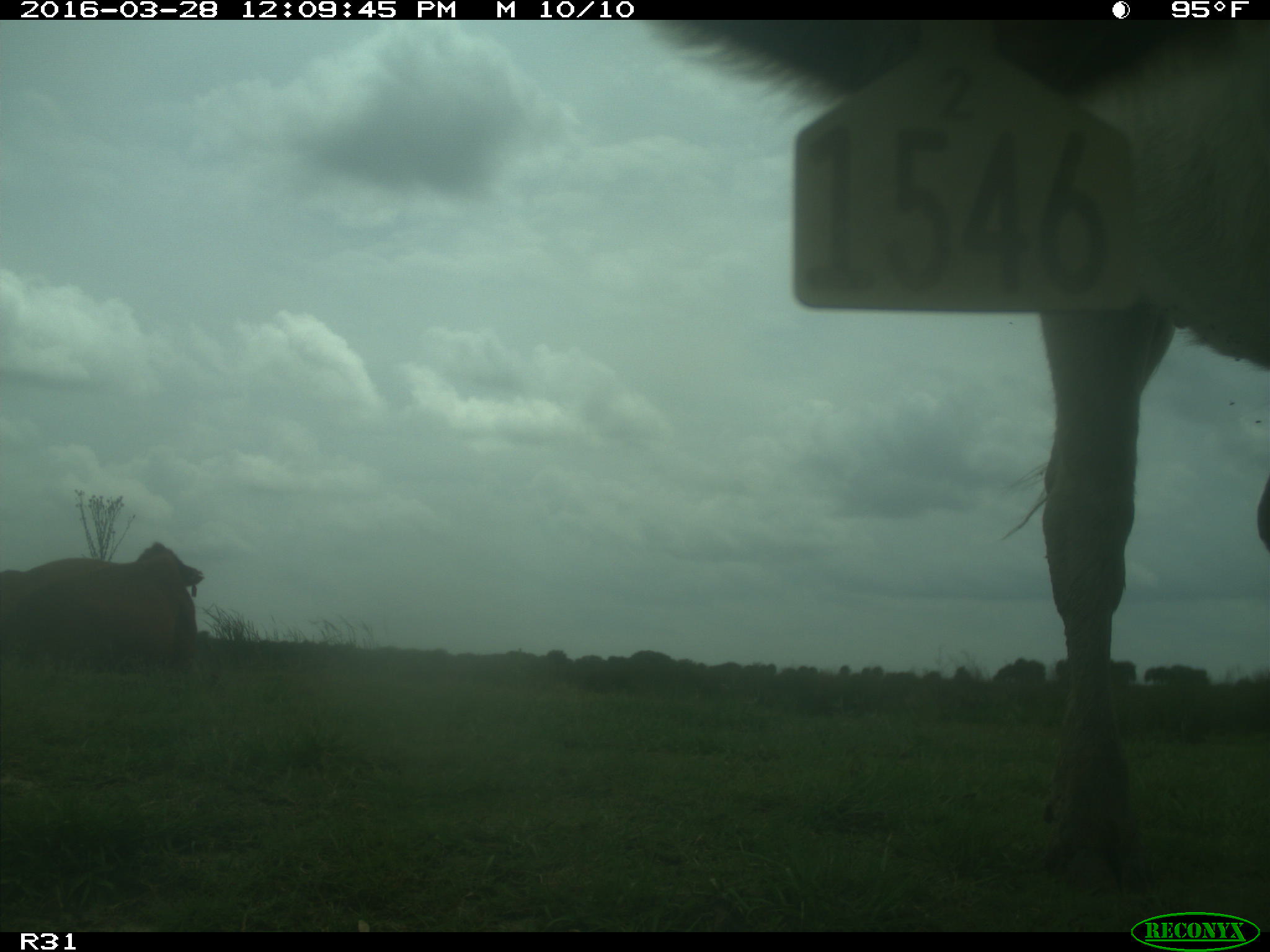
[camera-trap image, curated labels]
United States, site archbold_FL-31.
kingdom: Animalia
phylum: Chordata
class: Mammalia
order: Artiodactyla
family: Bovidae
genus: Bos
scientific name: Bos taurus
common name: domestic cow